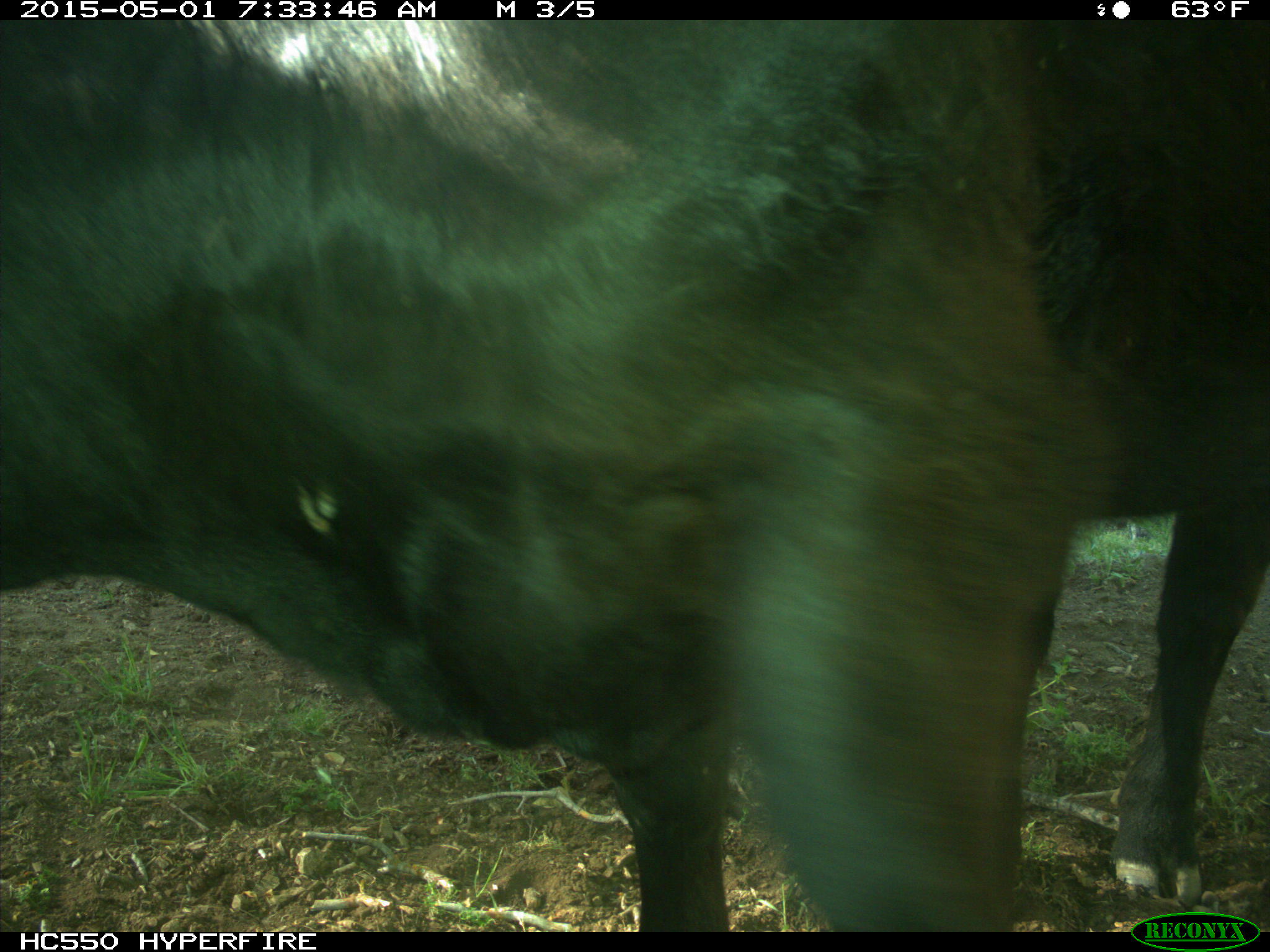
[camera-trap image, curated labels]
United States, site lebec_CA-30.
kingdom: Animalia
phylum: Chordata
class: Mammalia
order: Artiodactyla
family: Bovidae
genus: Bos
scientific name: Bos taurus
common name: domestic cow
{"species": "Bos taurus (domestic cow)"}